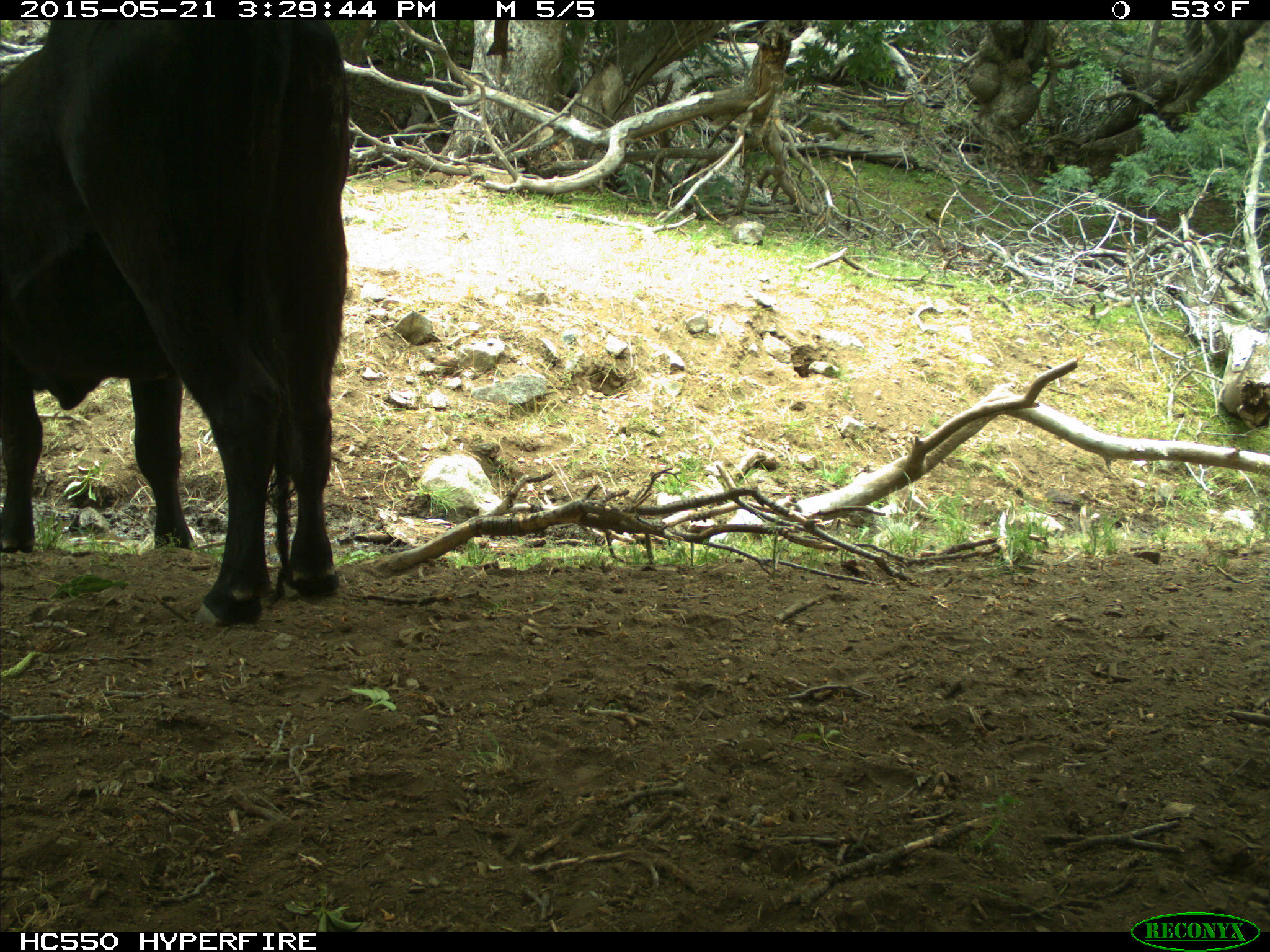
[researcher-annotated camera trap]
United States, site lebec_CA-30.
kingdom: Animalia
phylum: Chordata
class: Mammalia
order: Artiodactyla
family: Bovidae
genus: Bos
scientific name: Bos taurus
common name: domestic cow